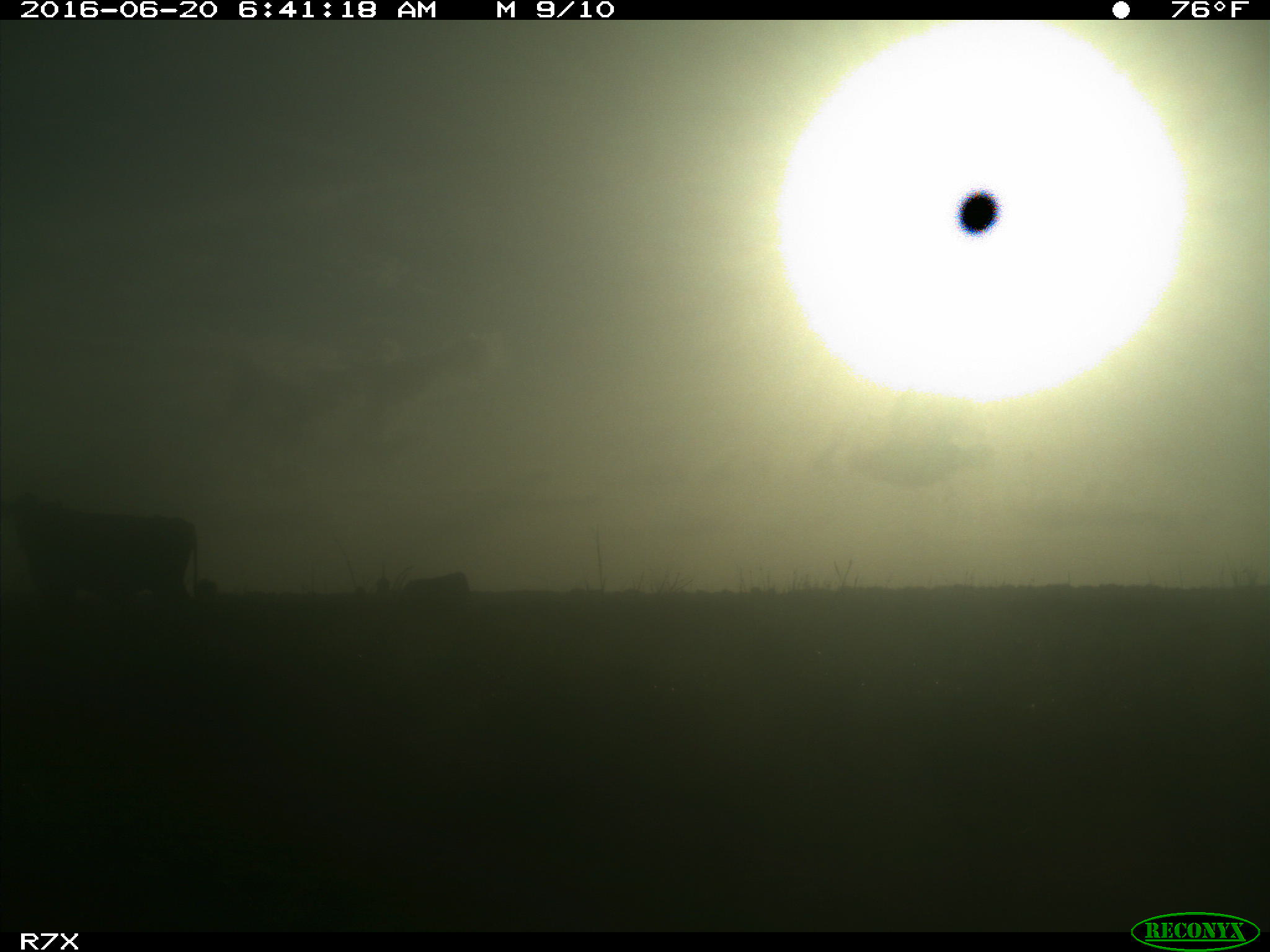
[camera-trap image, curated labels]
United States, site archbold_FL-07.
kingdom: Animalia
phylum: Chordata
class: Mammalia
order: Artiodactyla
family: Bovidae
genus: Bos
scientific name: Bos taurus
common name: domestic cow